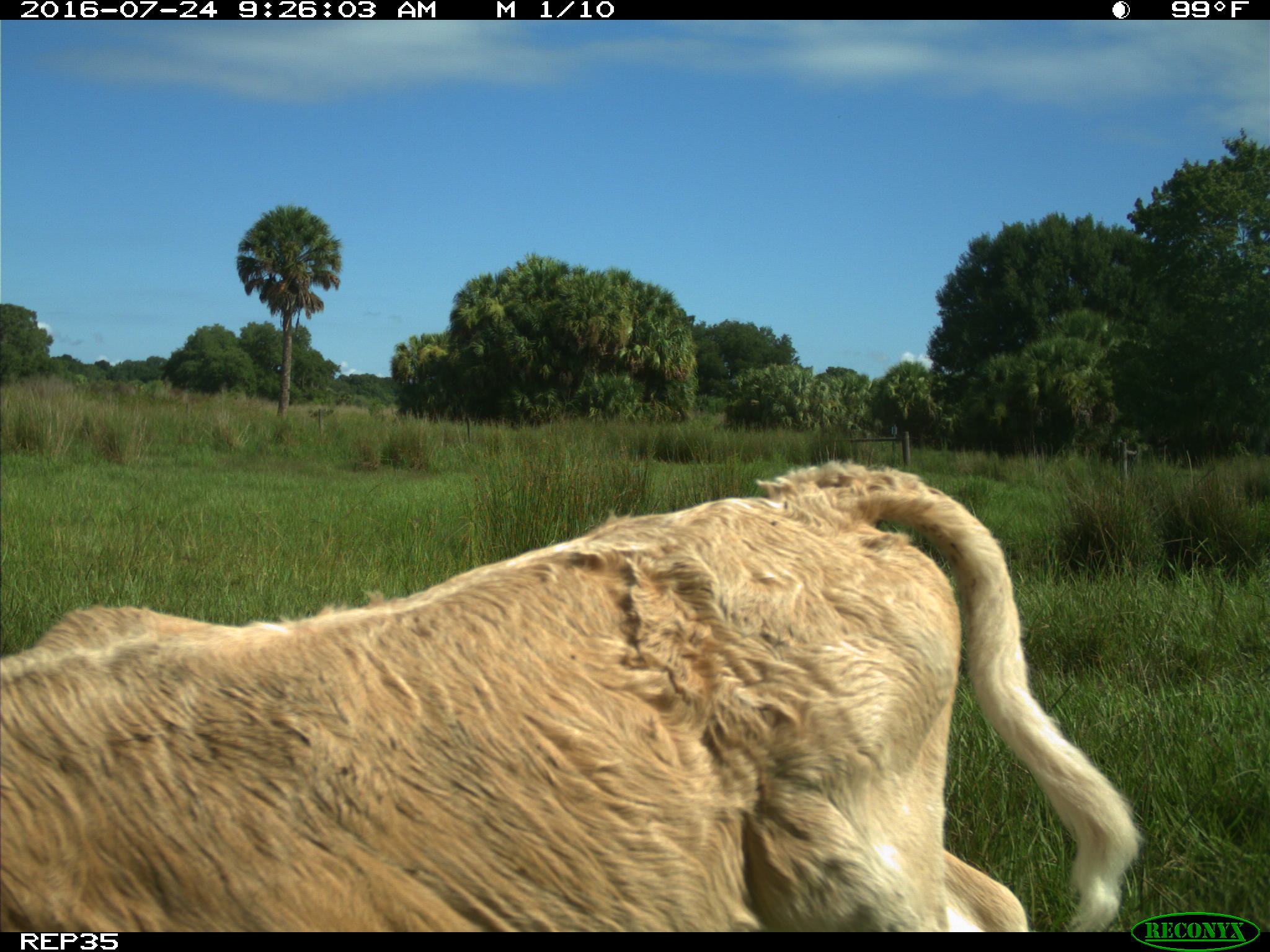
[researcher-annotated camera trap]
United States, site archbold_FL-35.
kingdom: Animalia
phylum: Chordata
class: Mammalia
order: Artiodactyla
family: Bovidae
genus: Bos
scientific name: Bos taurus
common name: domestic cow